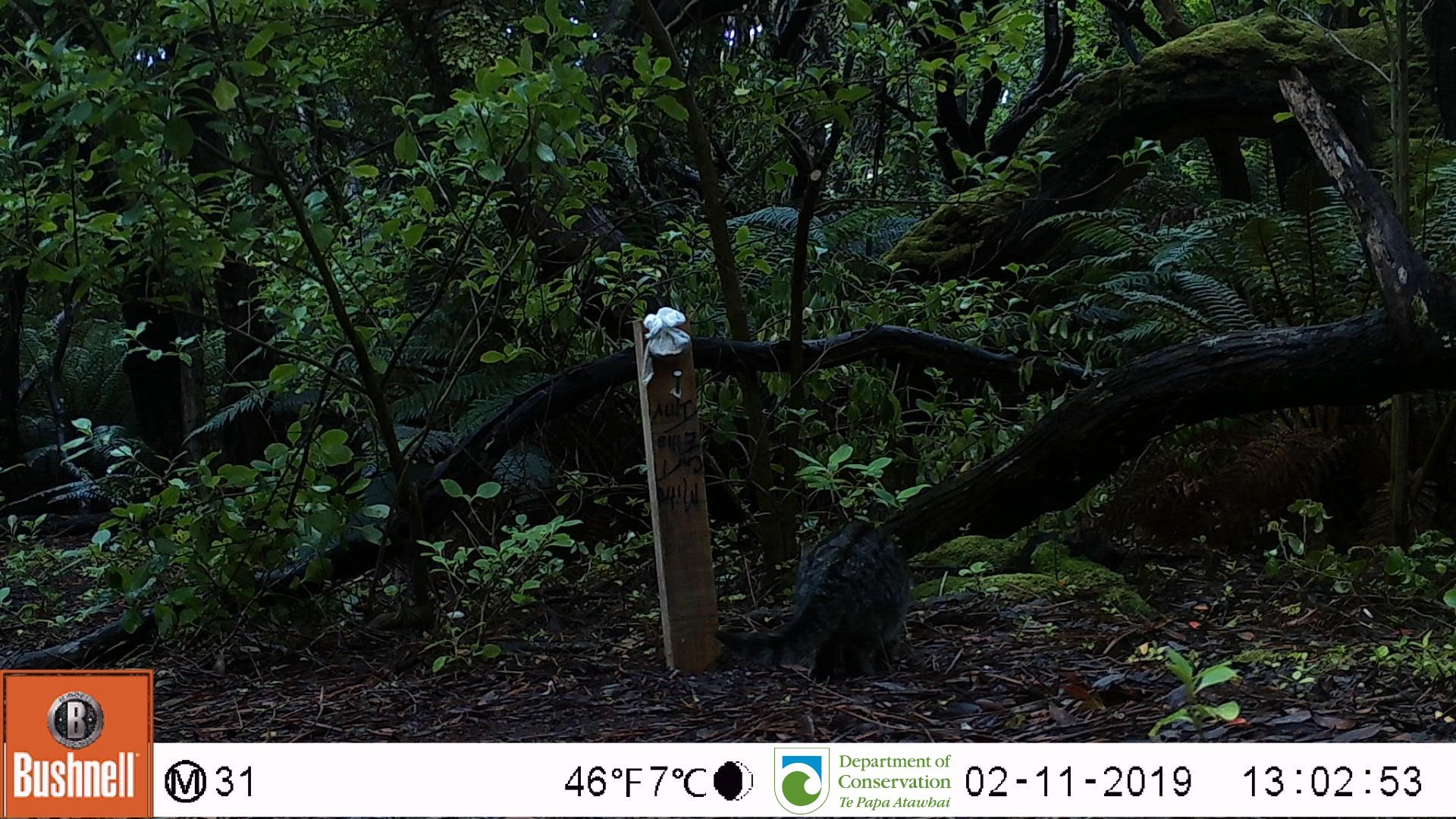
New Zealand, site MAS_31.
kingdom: Animalia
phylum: Chordata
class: Mammalia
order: Carnivora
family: Felidae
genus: Felis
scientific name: Felis catus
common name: domestic cat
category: cat